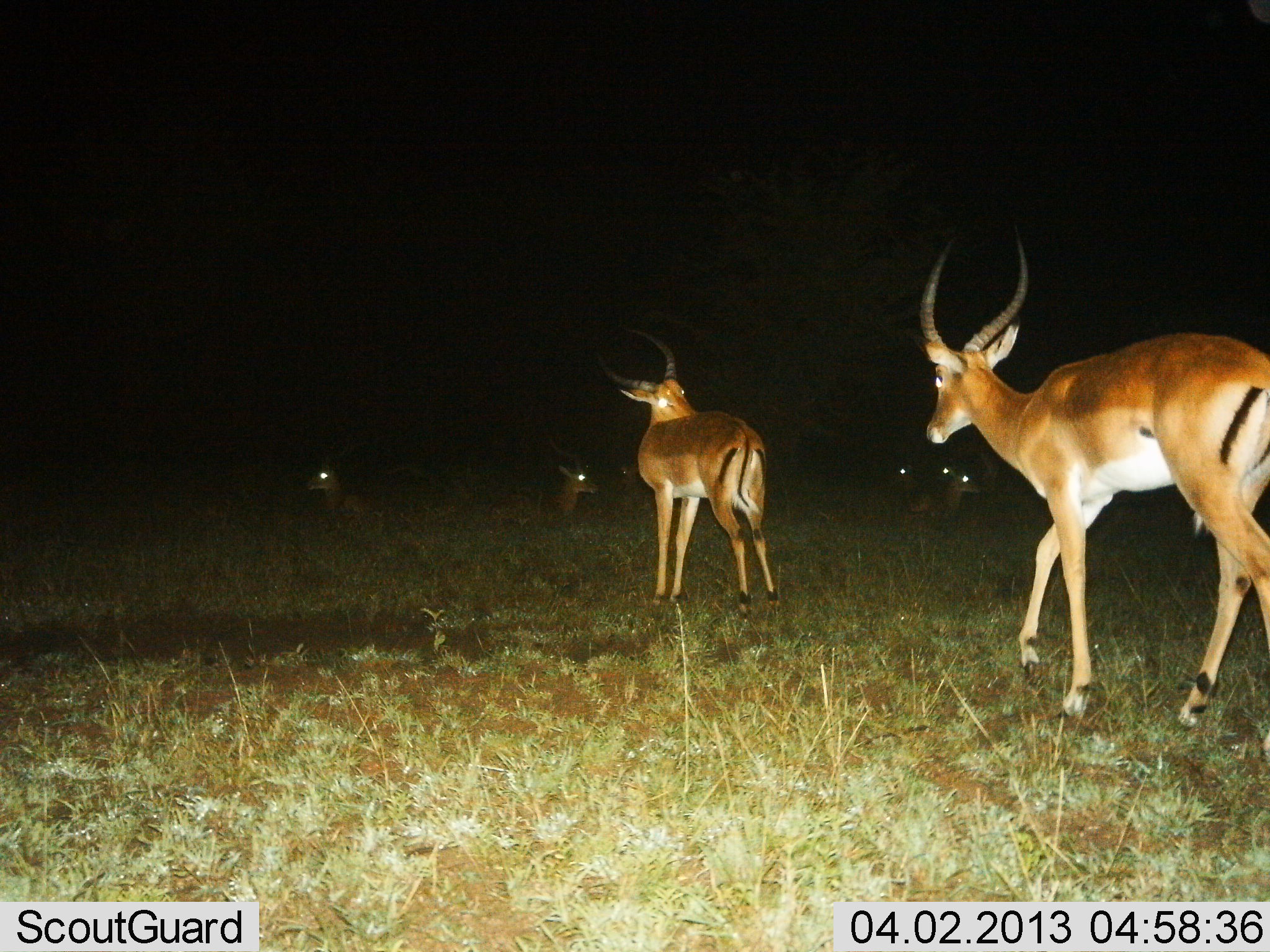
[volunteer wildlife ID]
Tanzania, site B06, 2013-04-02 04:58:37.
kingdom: Animalia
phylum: Chordata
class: Mammalia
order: Artiodactyla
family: Bovidae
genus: Aepyceros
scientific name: Aepyceros melampus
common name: impala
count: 7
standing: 44%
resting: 88%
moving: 56%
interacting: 0%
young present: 0%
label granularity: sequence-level